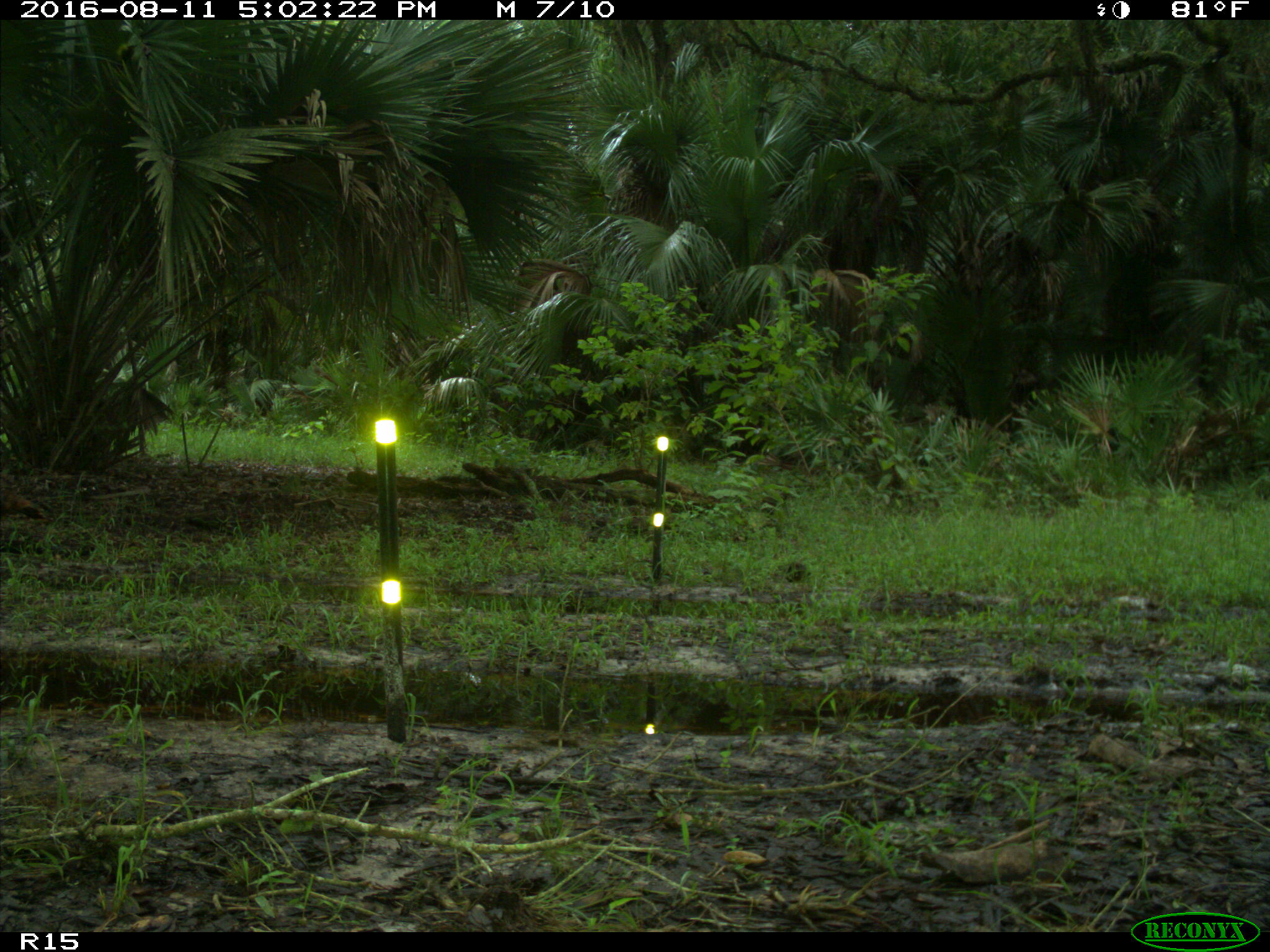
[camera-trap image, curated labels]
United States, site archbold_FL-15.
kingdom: Animalia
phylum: Chordata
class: Aves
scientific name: Aves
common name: birds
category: unidentified bird